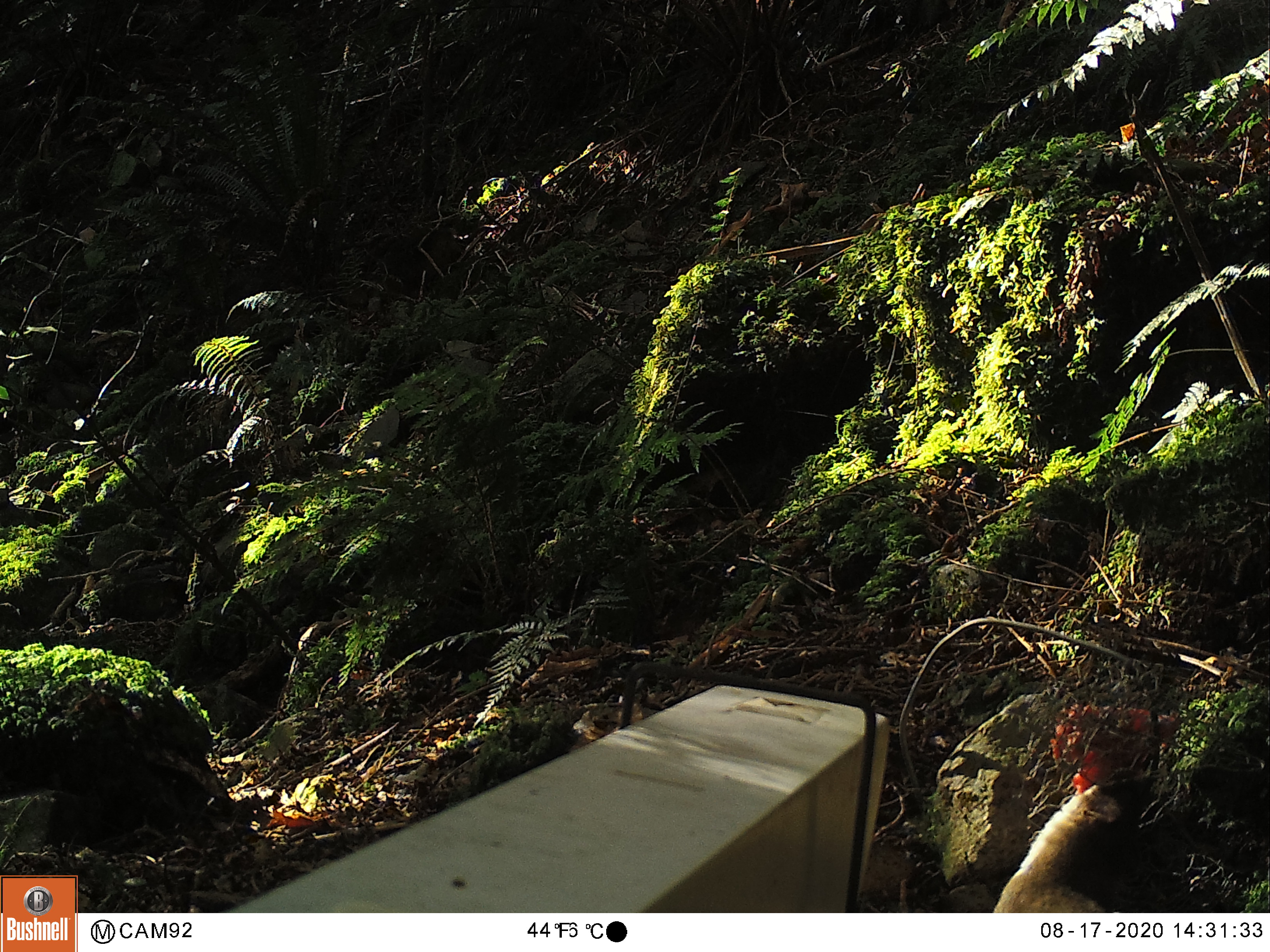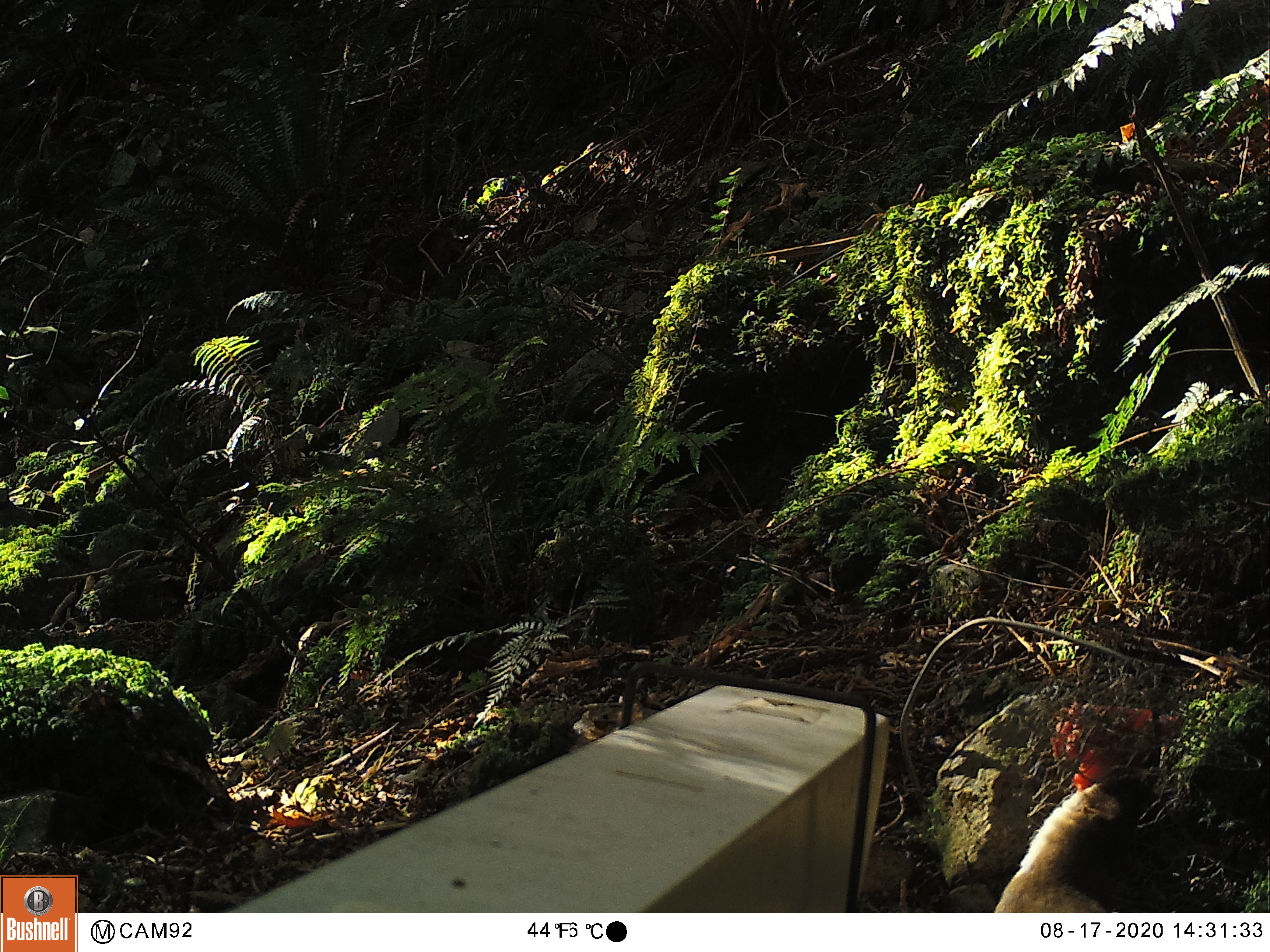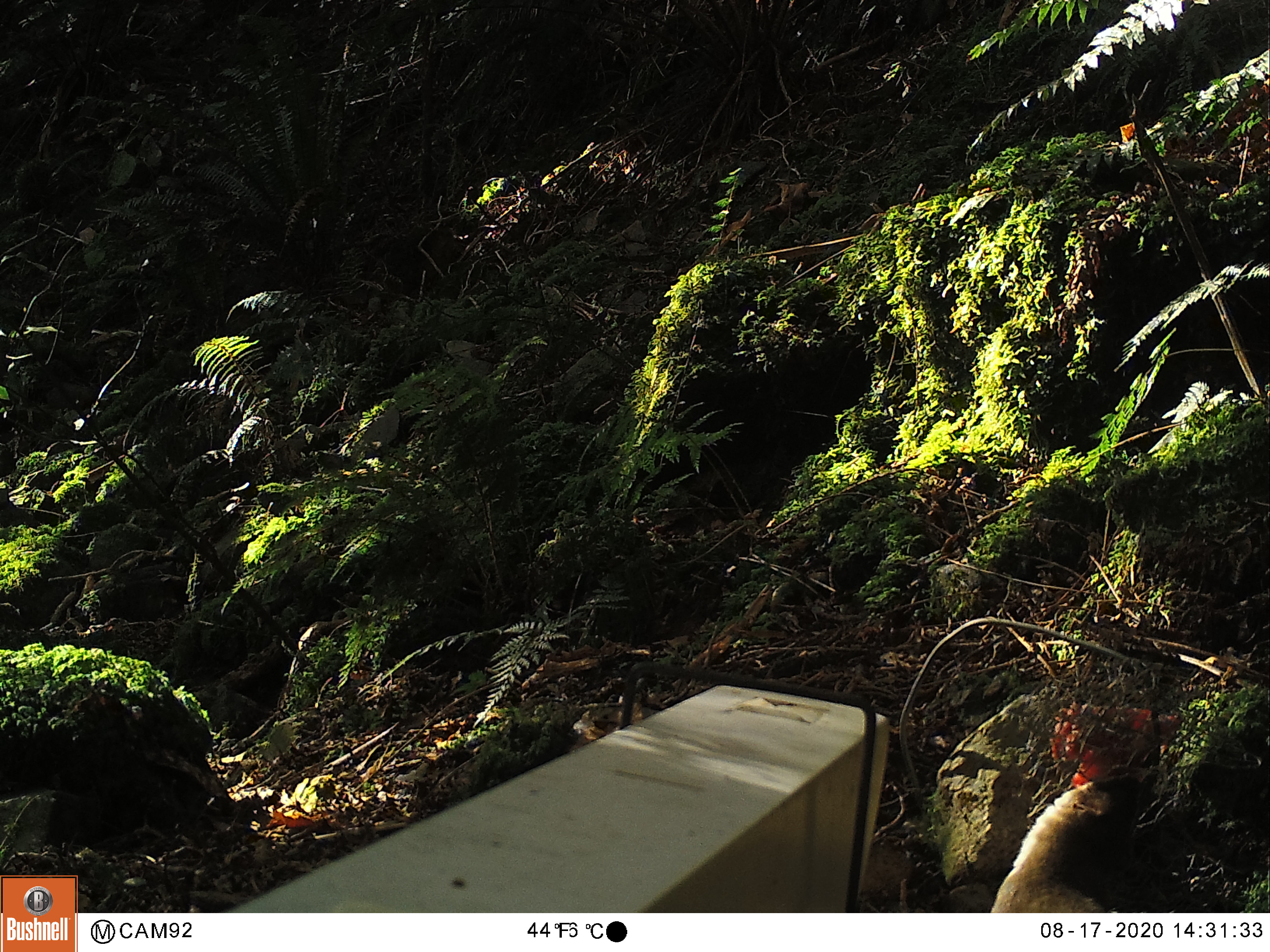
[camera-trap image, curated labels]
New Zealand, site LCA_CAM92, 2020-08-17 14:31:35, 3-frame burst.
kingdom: Animalia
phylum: Chordata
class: Mammalia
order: Carnivora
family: Mustelidae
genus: Mustela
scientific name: Mustela erminea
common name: stoat